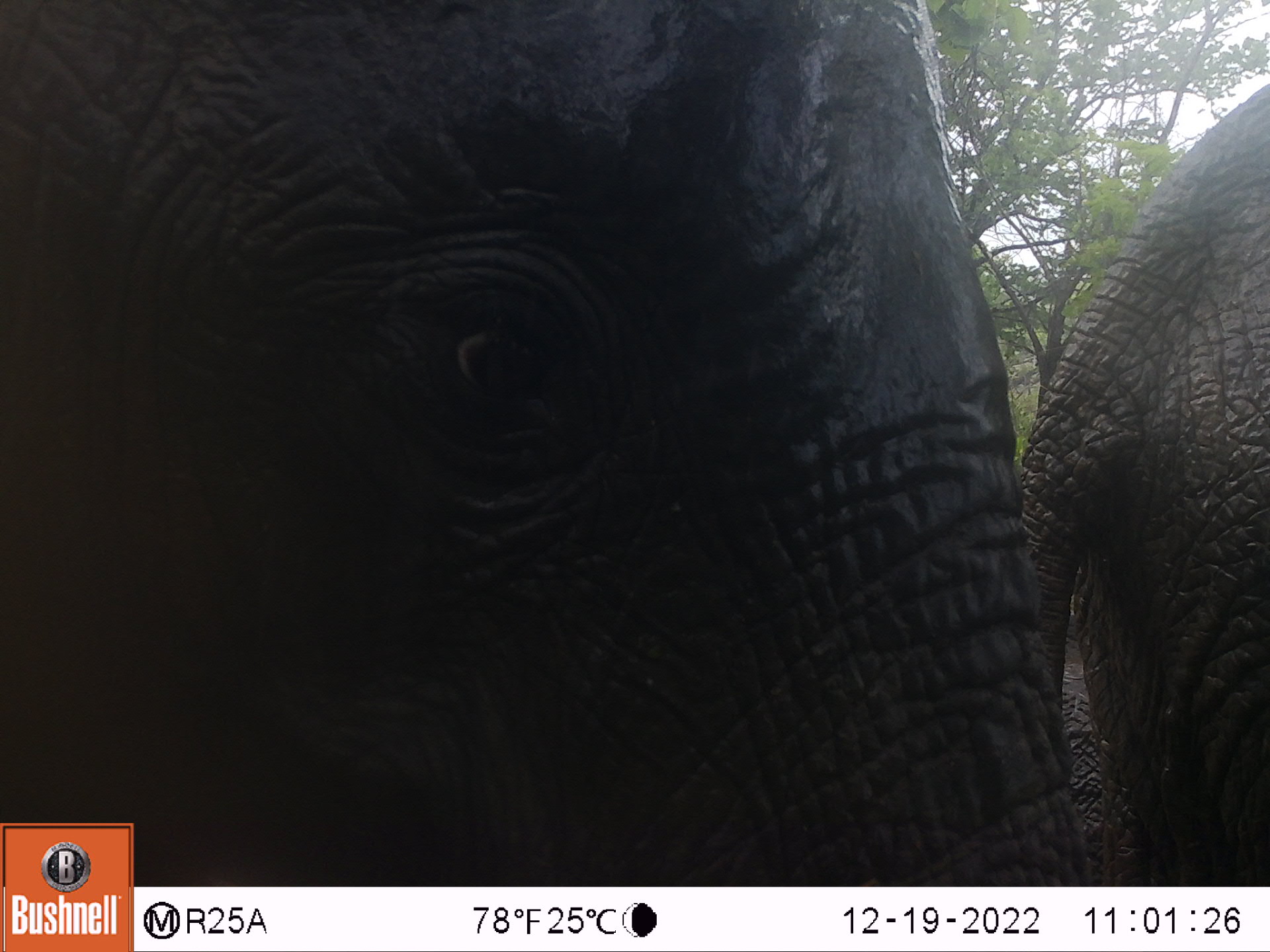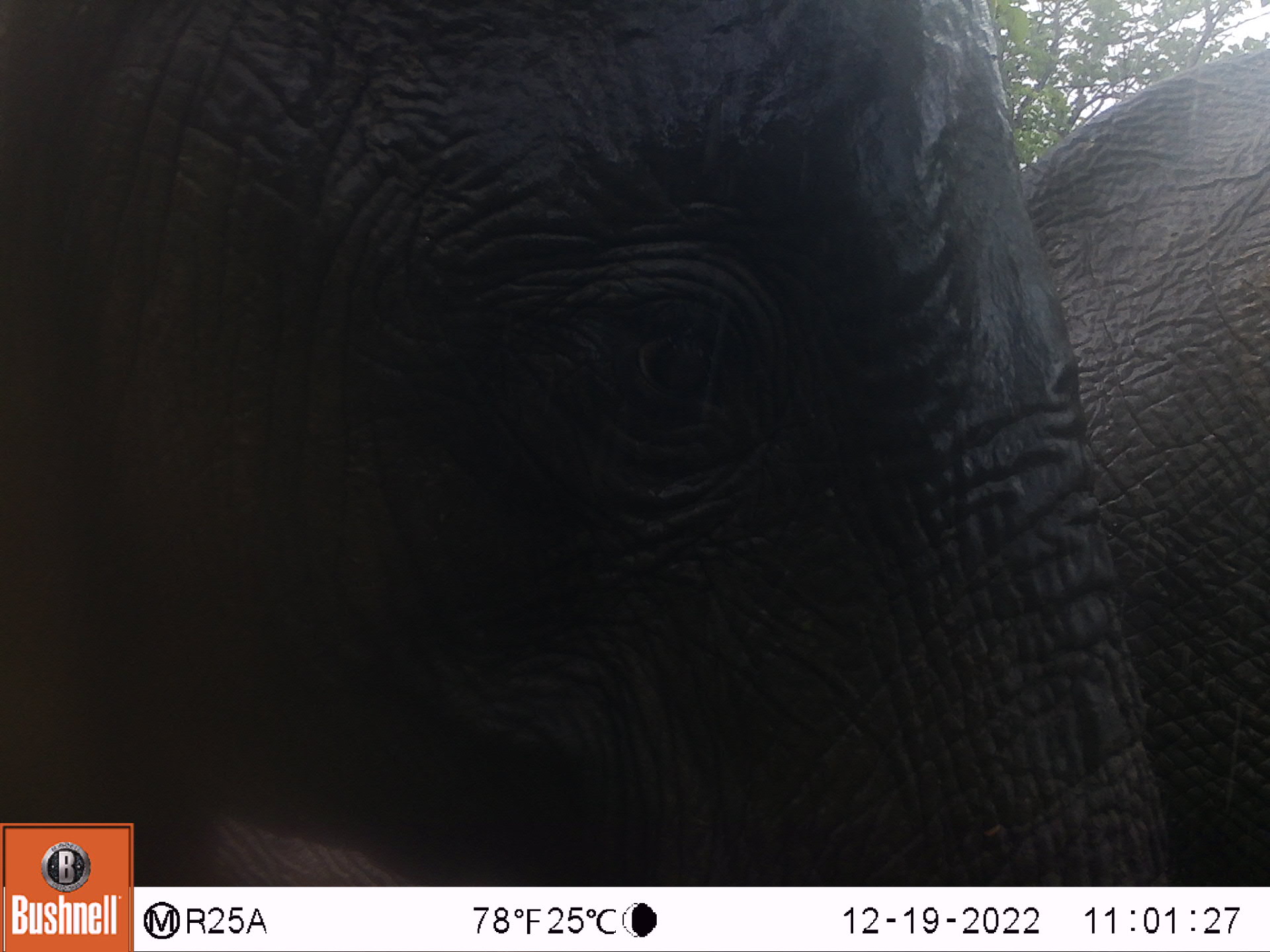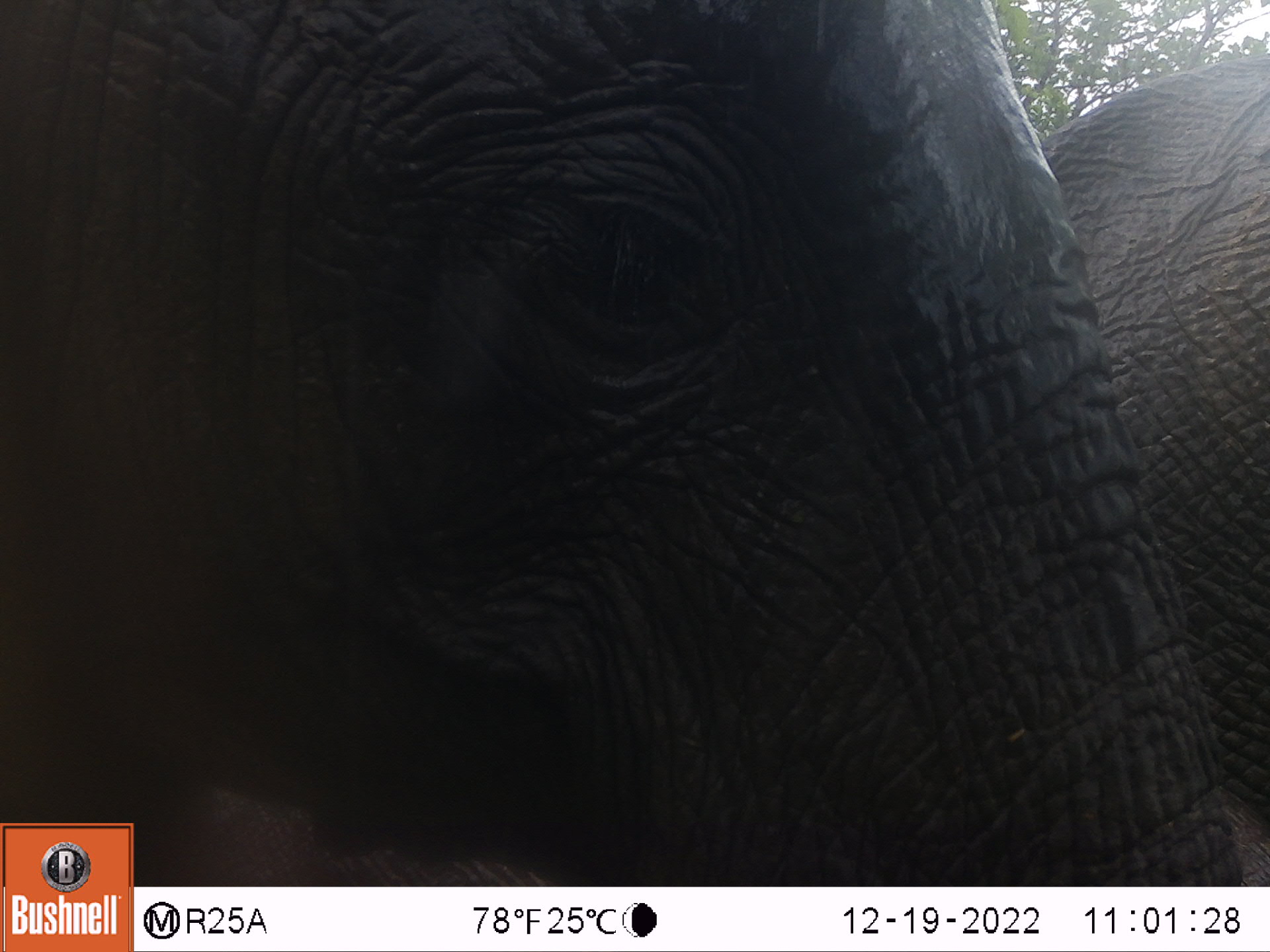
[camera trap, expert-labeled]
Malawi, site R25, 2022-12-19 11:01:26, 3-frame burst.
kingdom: Animalia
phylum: Chordata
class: Mammalia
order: Proboscidea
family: Elephantidae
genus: Loxodonta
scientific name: Loxodonta africana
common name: african savanna elephant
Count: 2.